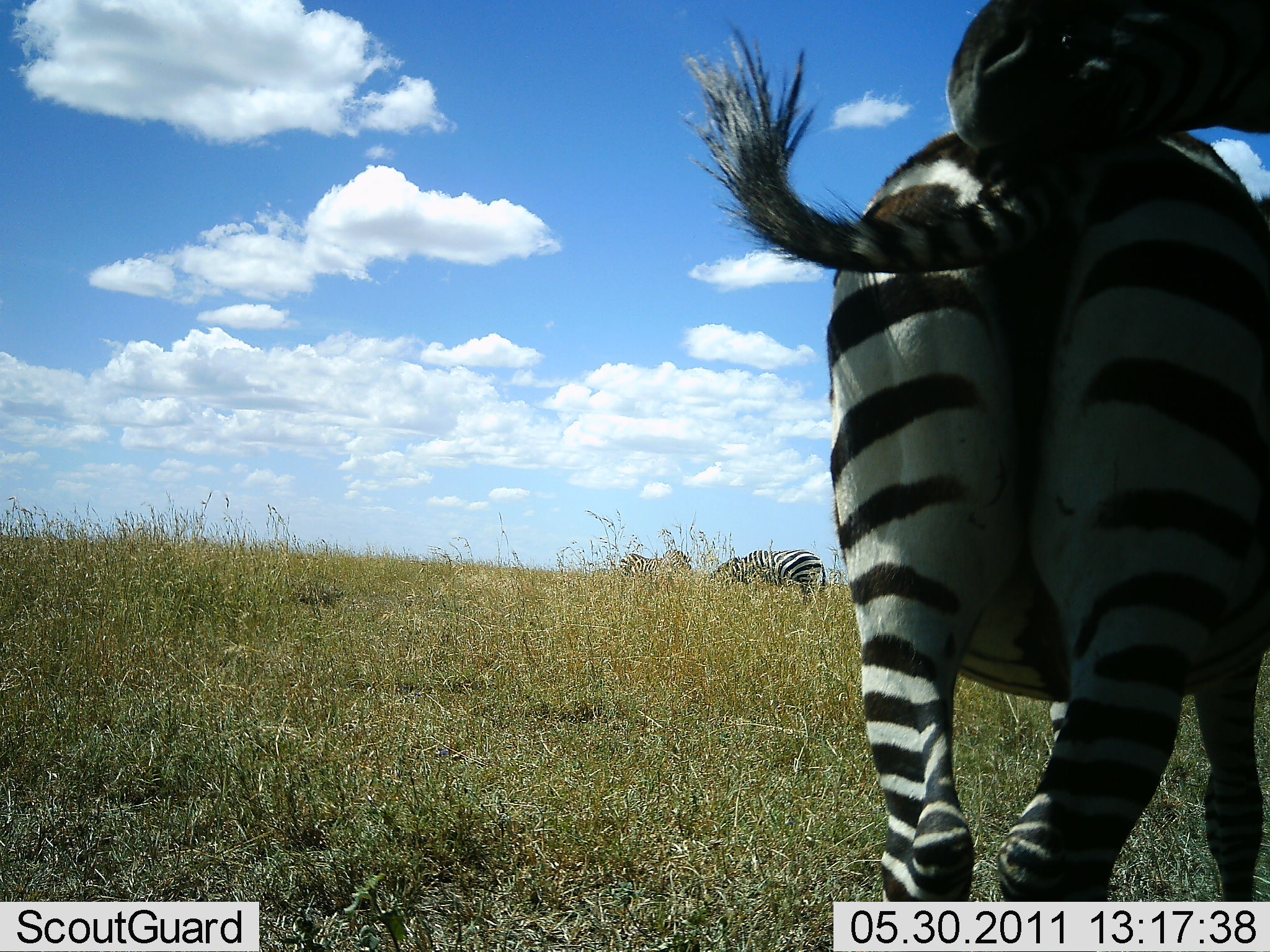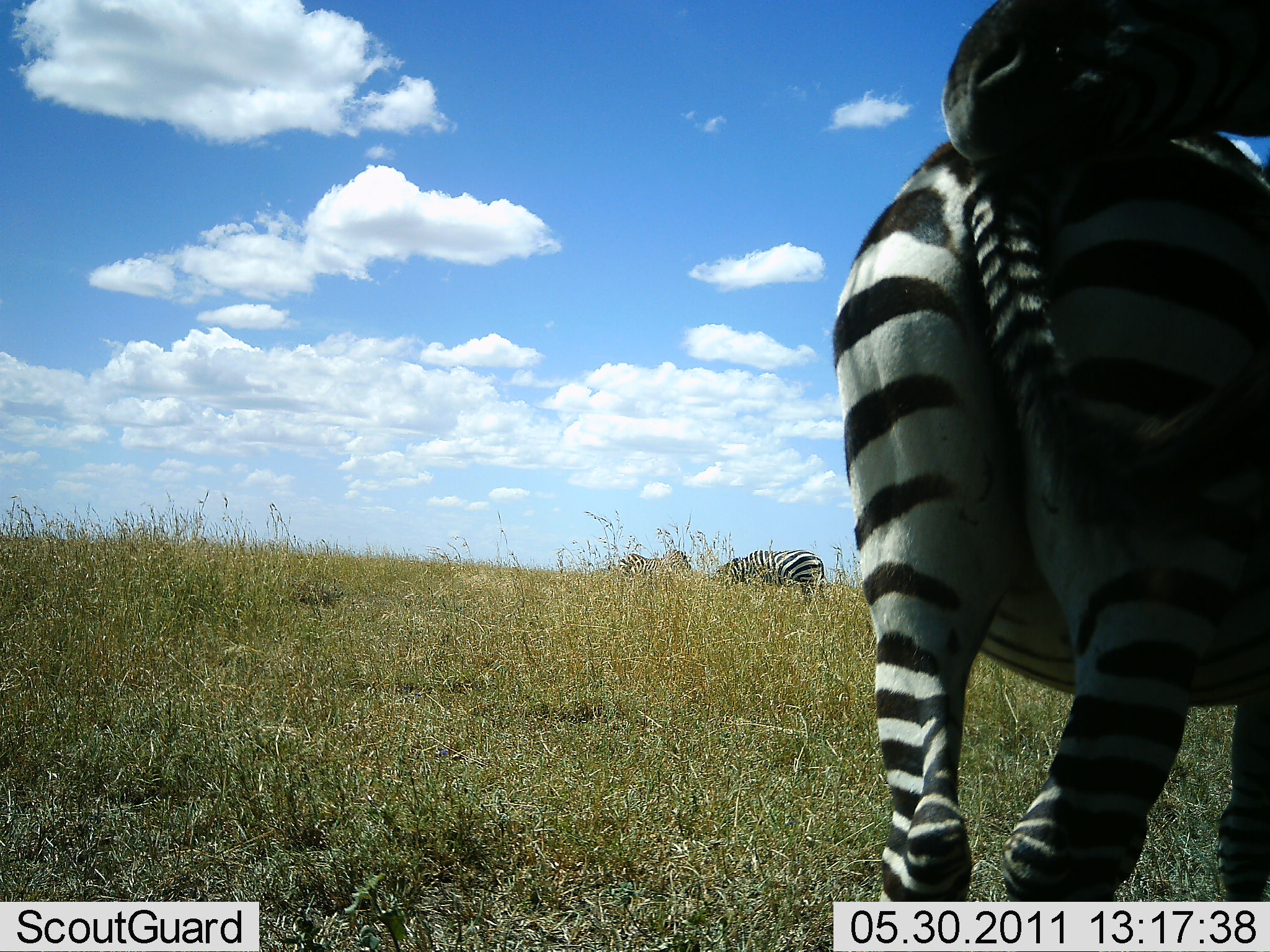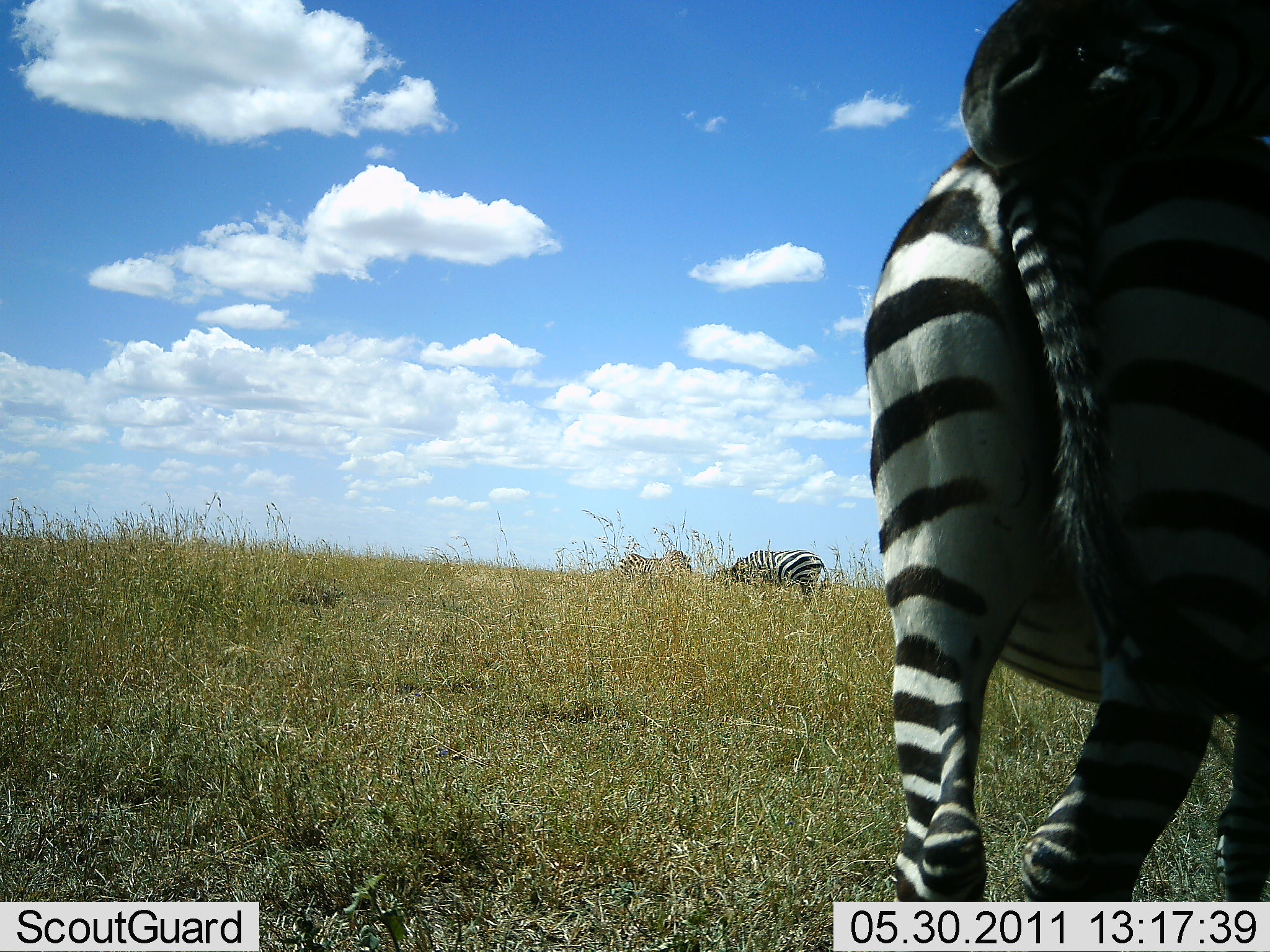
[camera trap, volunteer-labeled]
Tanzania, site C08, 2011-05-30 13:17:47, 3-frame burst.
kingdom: Animalia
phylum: Chordata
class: Mammalia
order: Perissodactyla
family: Equidae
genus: Equus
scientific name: Equus quagga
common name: plains zebra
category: zebra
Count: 4.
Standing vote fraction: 80%.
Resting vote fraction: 0%.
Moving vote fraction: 10%.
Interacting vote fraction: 60%.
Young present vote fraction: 0%.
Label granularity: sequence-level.